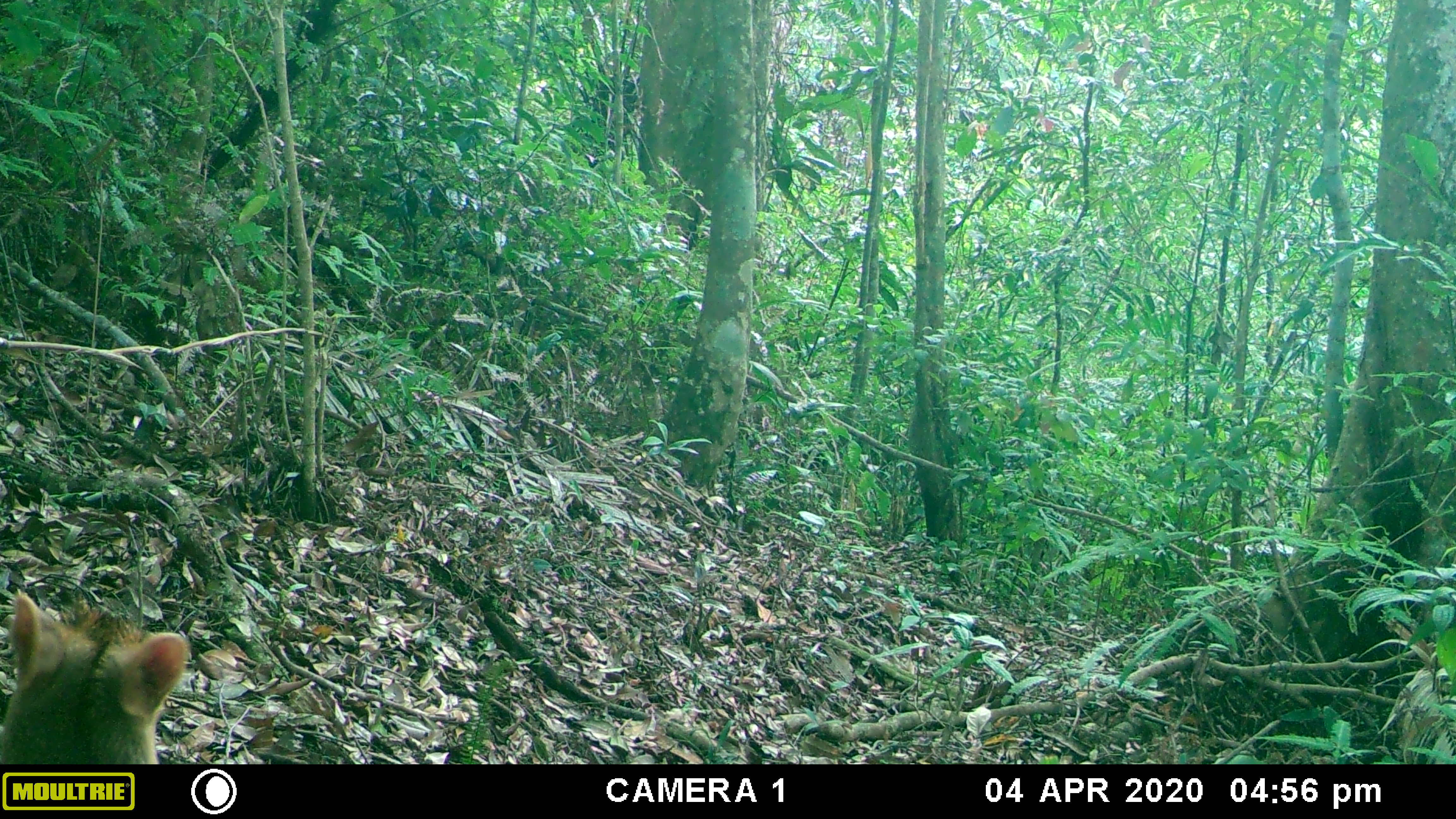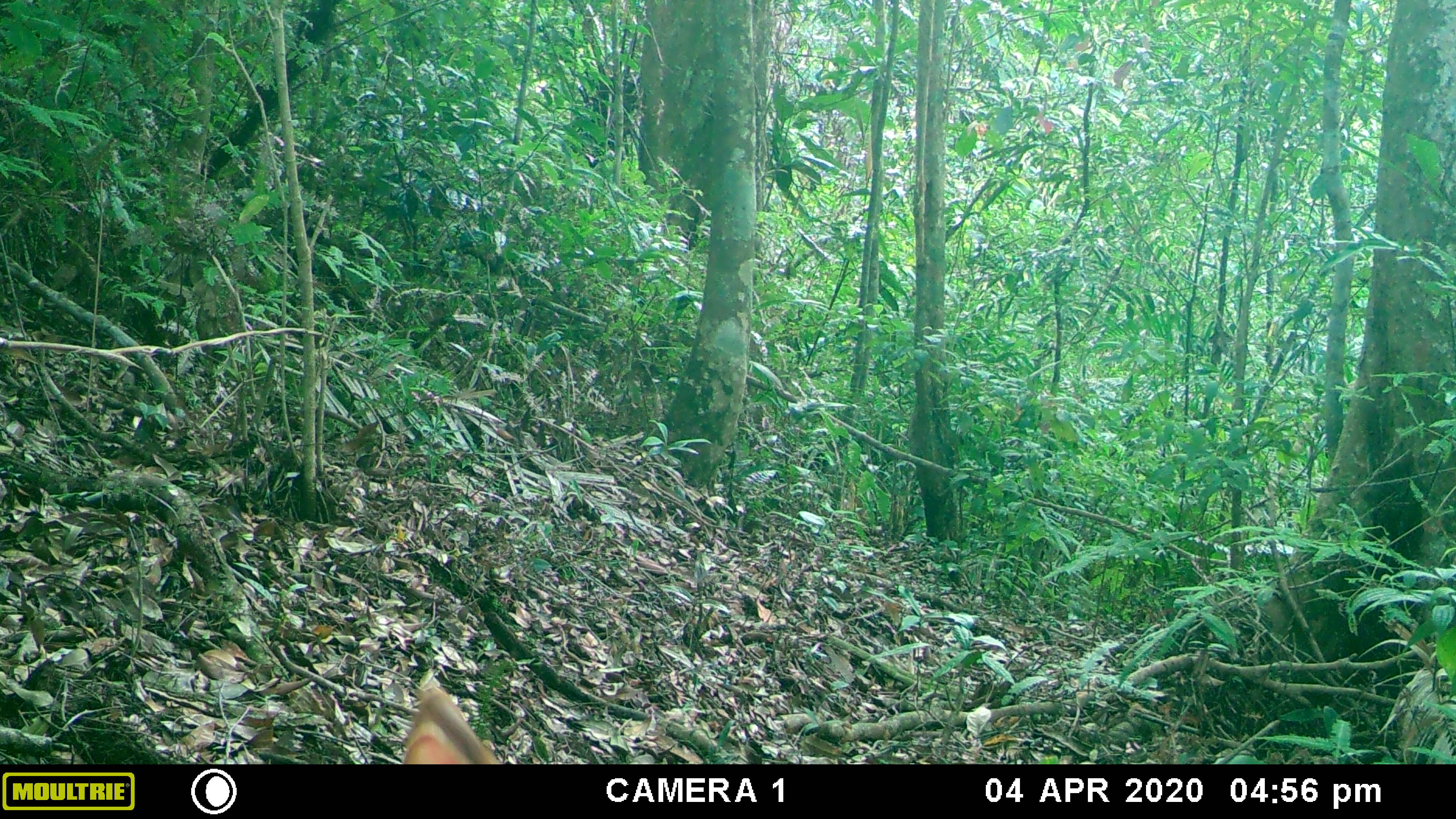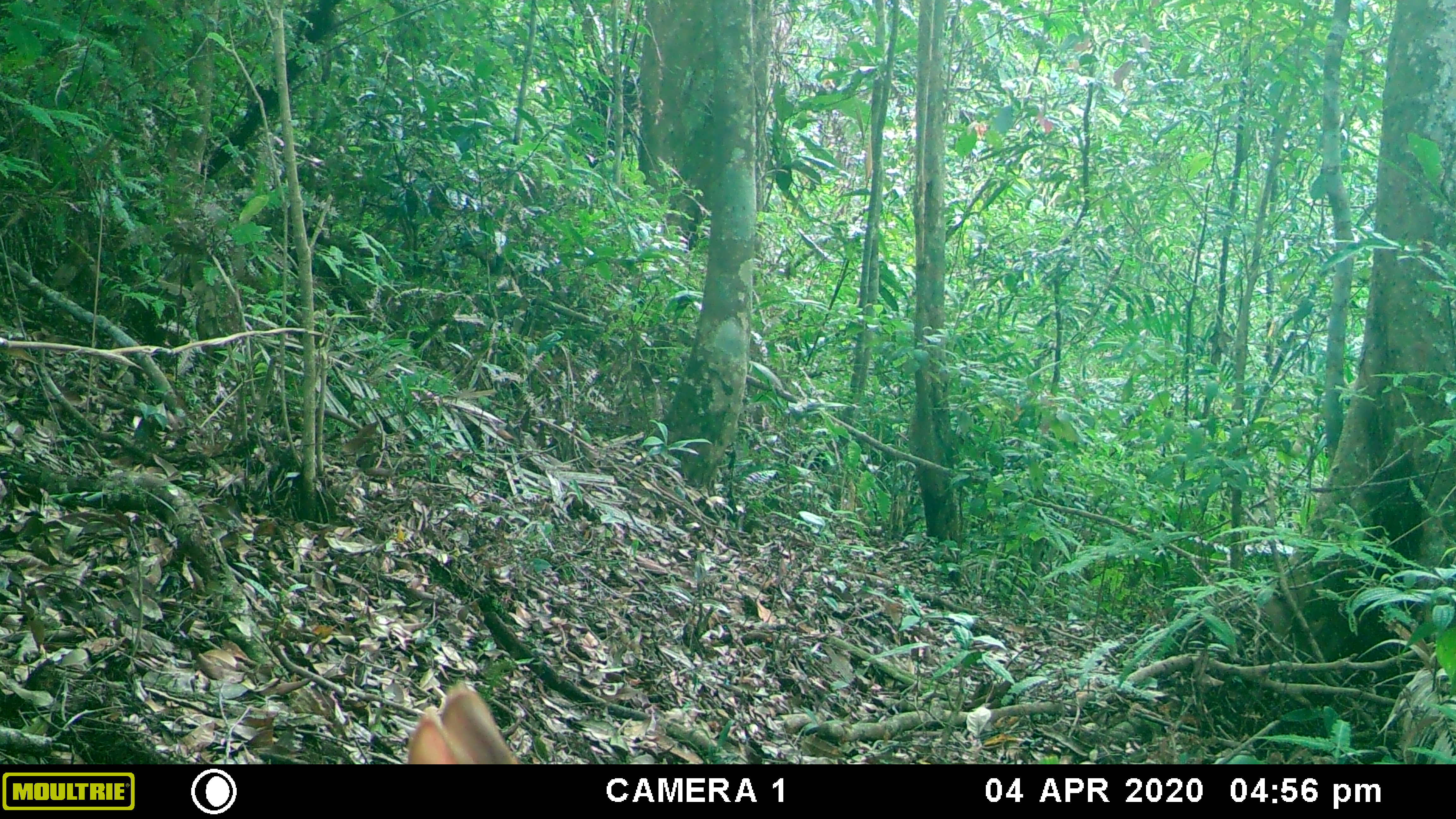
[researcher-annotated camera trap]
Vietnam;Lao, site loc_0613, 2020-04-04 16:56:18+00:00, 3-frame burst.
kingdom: Animalia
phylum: Chordata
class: Mammalia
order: Artiodactyla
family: Cervidae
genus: Muntiacus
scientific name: Muntiacus rooseveltorum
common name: roosevelt's muntjac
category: roosevelts muntjac group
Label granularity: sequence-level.